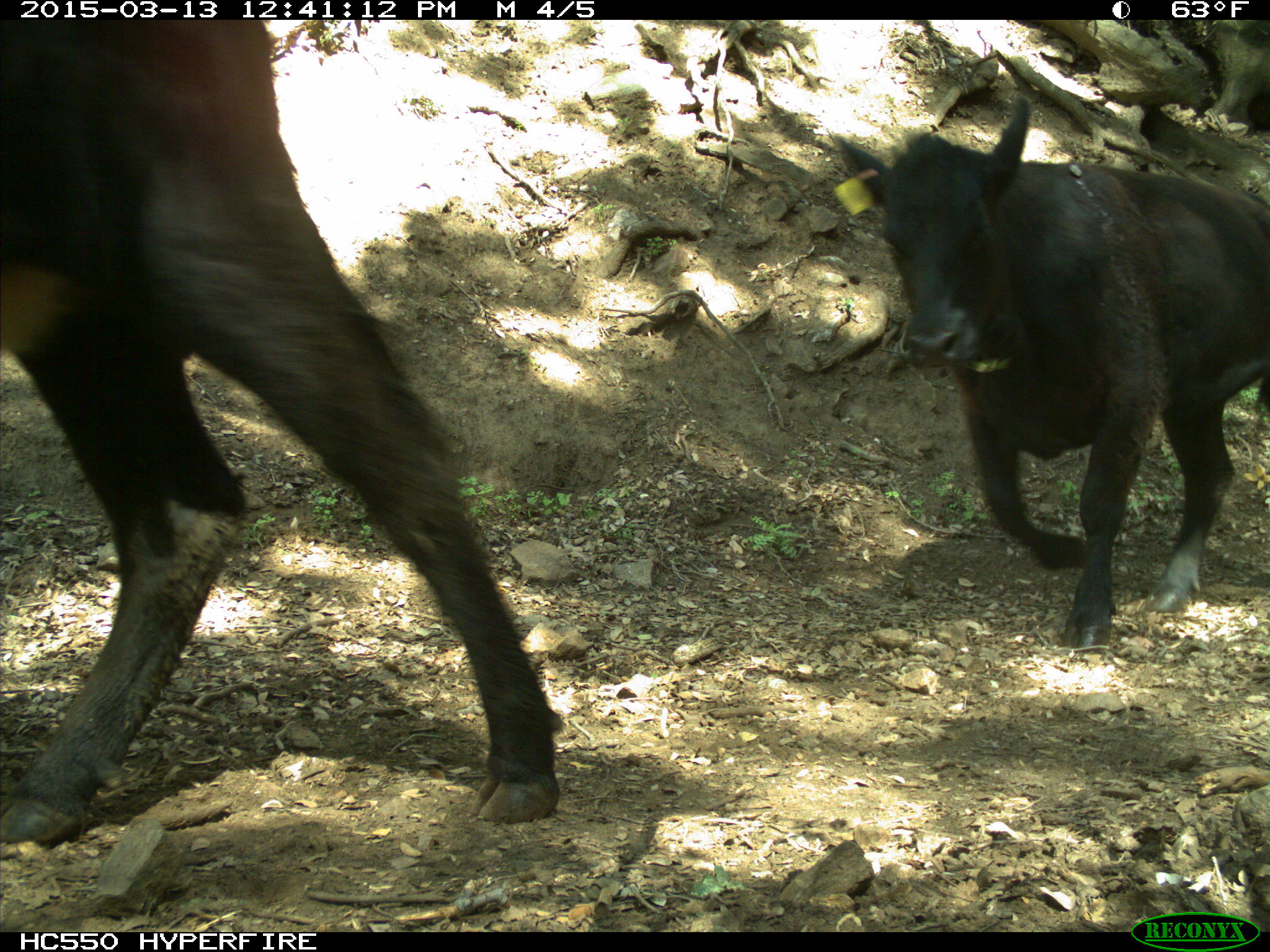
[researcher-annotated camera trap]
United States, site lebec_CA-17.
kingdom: Animalia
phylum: Chordata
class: Mammalia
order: Artiodactyla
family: Bovidae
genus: Bos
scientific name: Bos taurus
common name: domestic cow